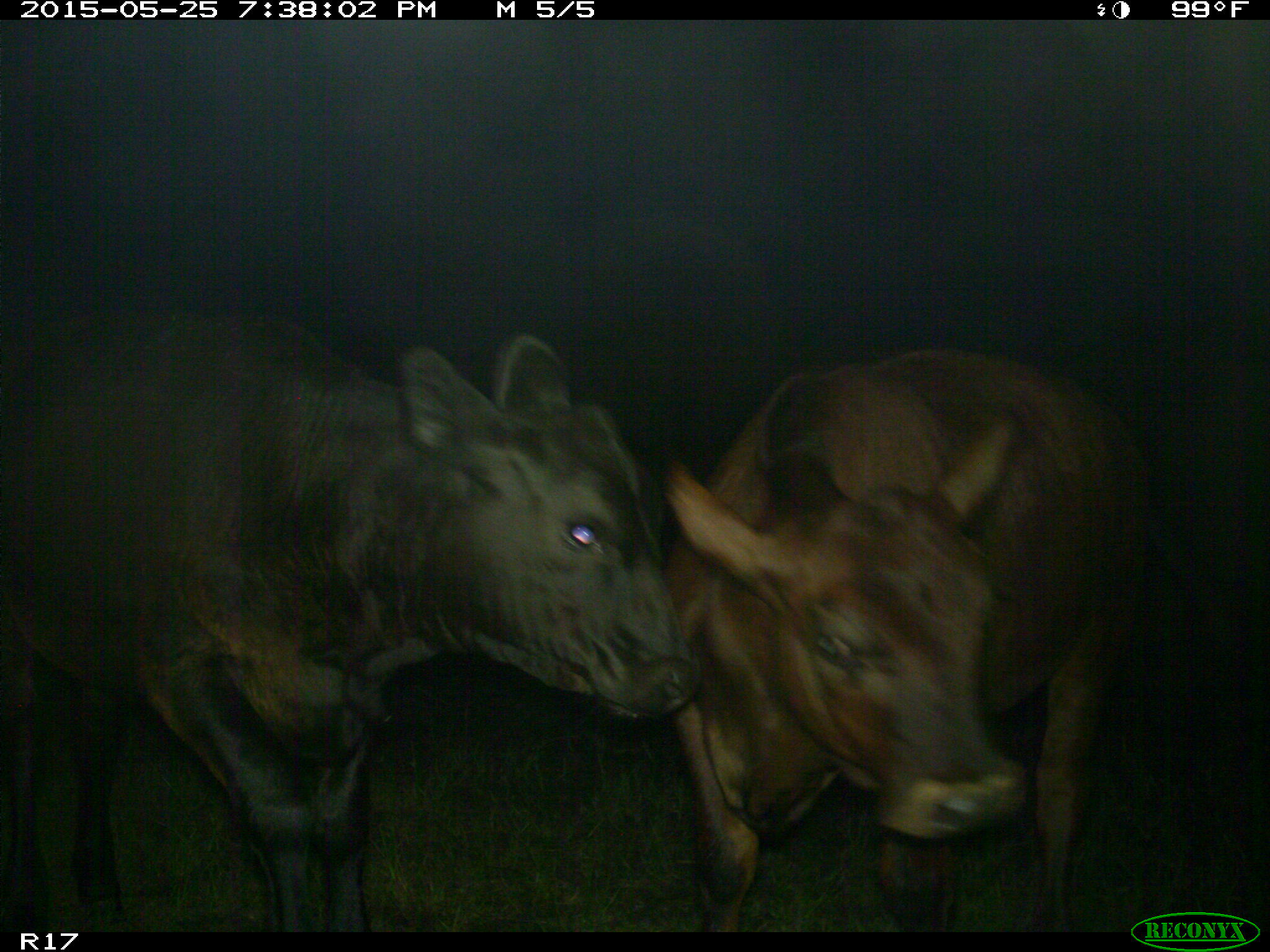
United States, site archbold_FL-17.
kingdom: Animalia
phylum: Chordata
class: Mammalia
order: Artiodactyla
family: Bovidae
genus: Bos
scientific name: Bos taurus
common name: domestic cow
Bos taurus (domestic cow).